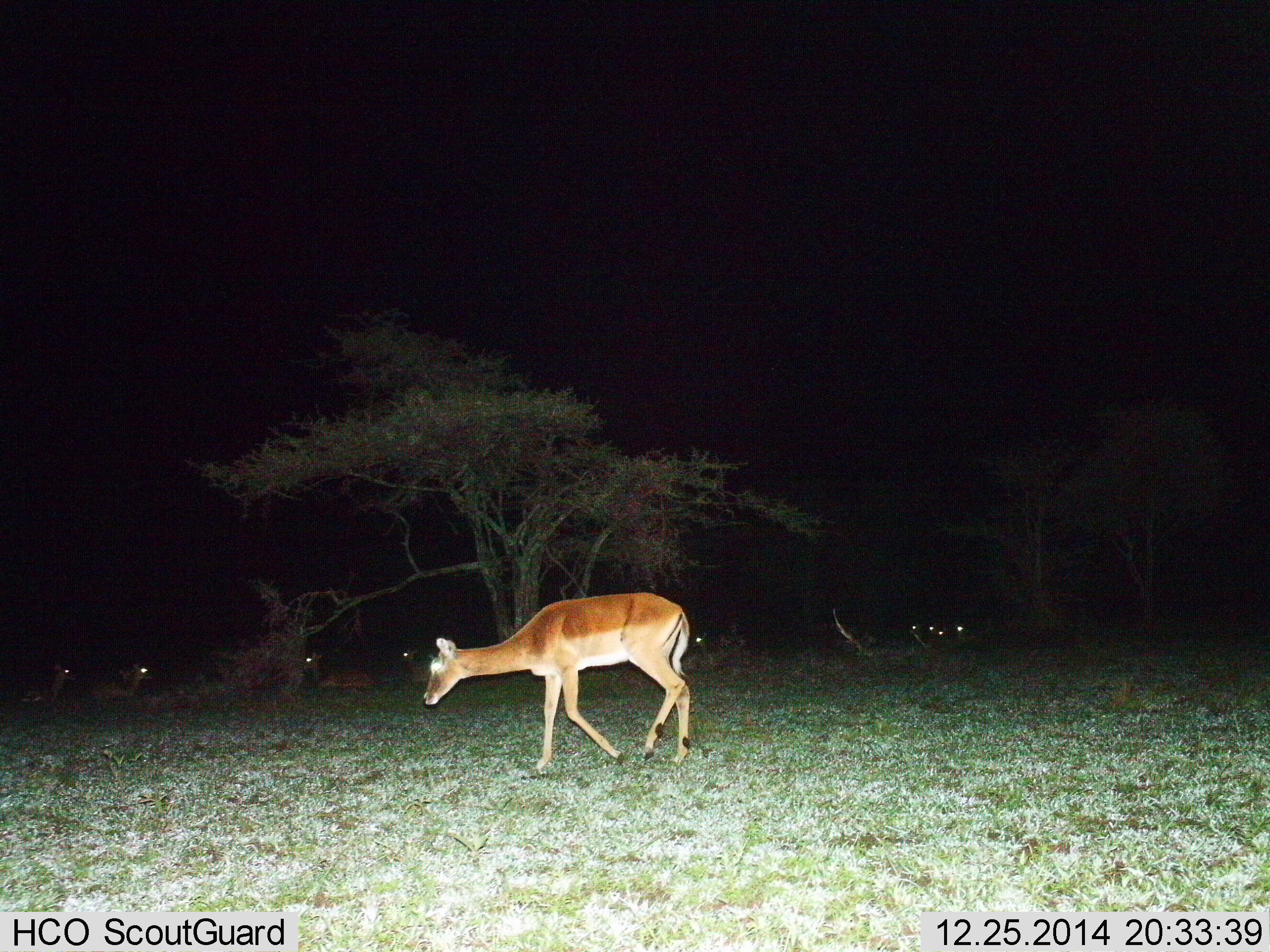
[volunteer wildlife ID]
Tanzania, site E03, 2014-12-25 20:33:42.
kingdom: Animalia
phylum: Chordata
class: Mammalia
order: Artiodactyla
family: Bovidae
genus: Aepyceros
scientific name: Aepyceros melampus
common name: impala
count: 8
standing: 20%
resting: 50%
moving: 90%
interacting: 0%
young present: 0%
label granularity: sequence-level